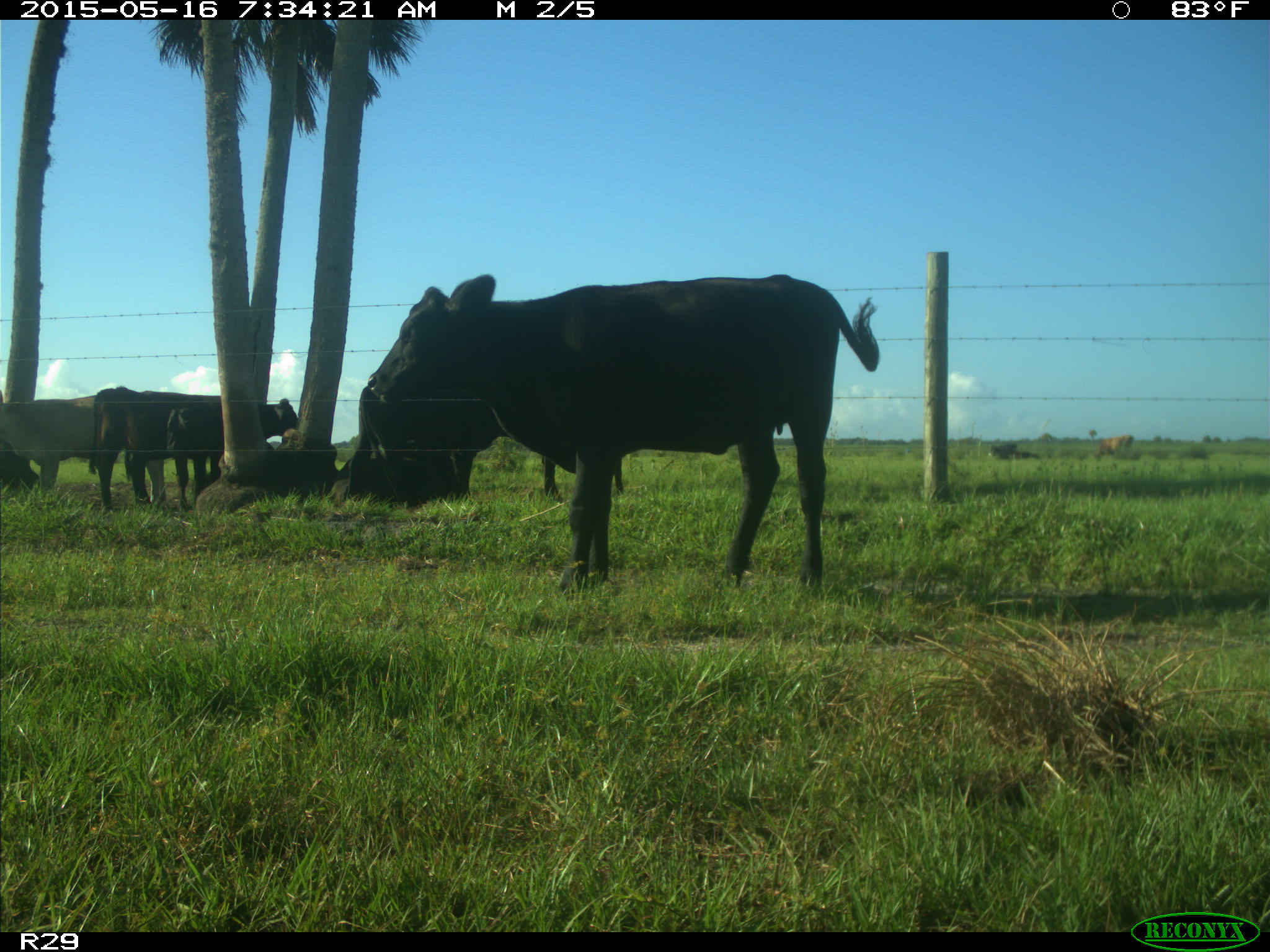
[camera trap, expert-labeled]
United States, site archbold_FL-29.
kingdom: Animalia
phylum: Chordata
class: Mammalia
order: Artiodactyla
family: Bovidae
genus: Bos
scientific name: Bos taurus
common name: domestic cow